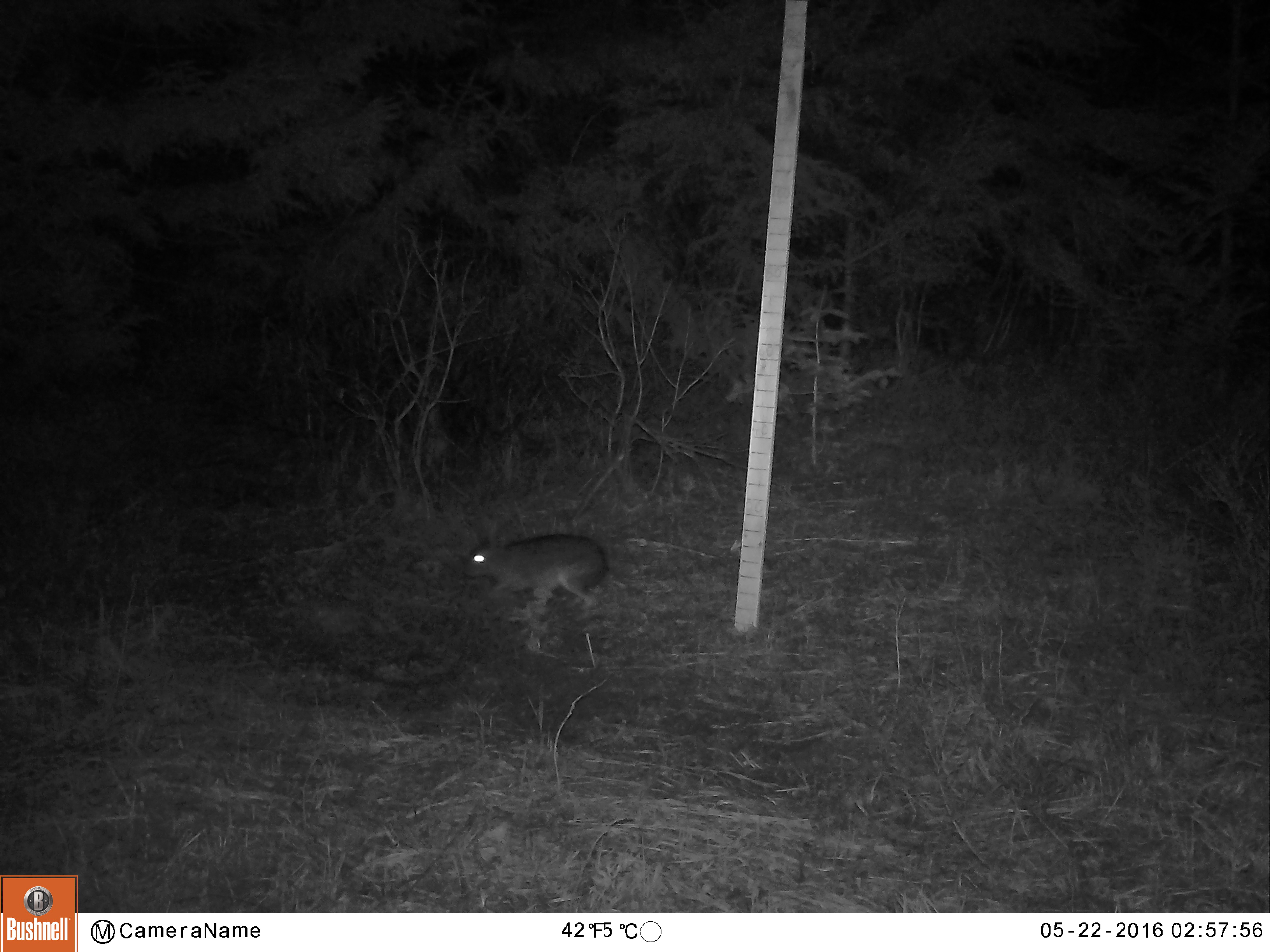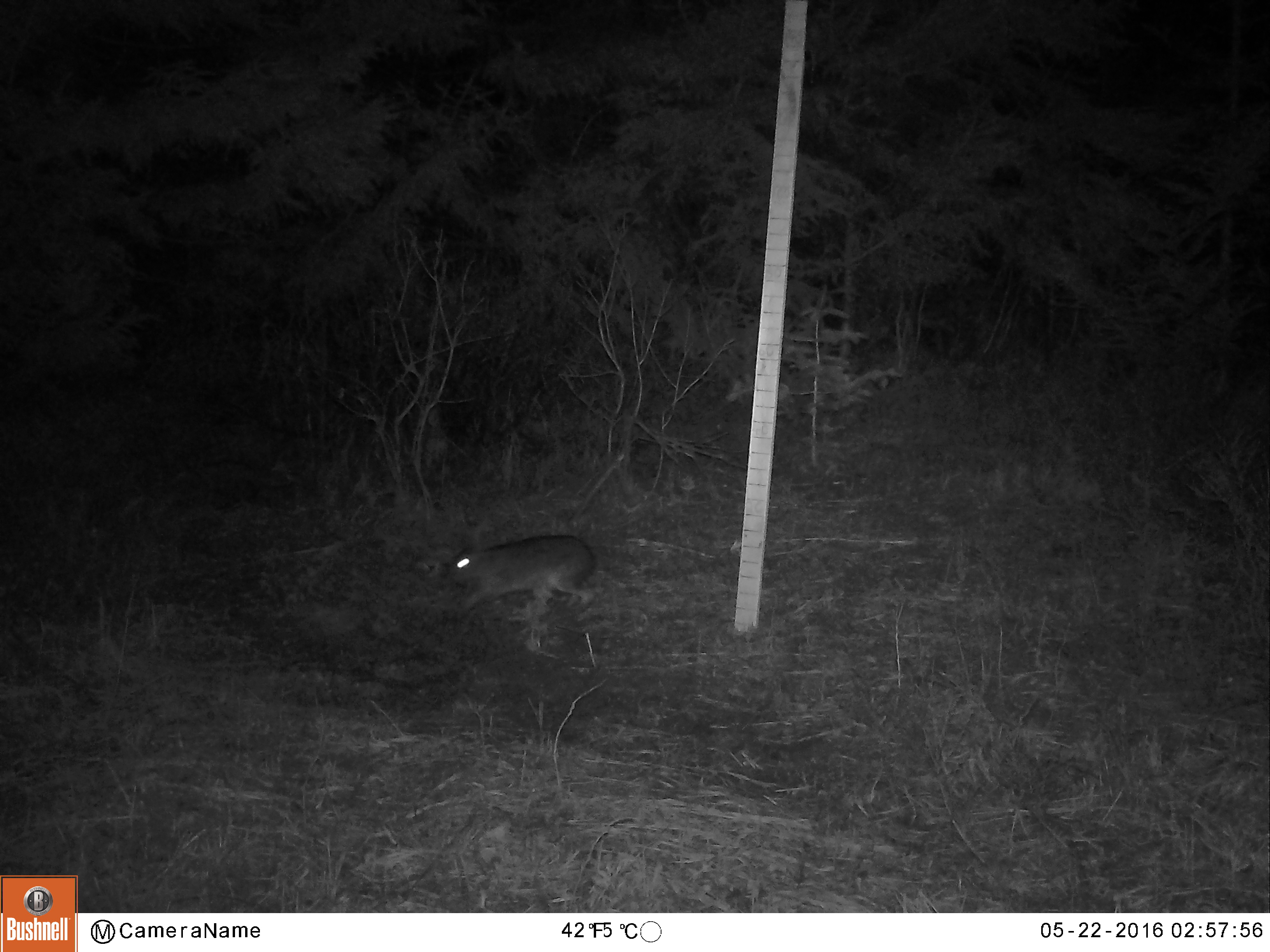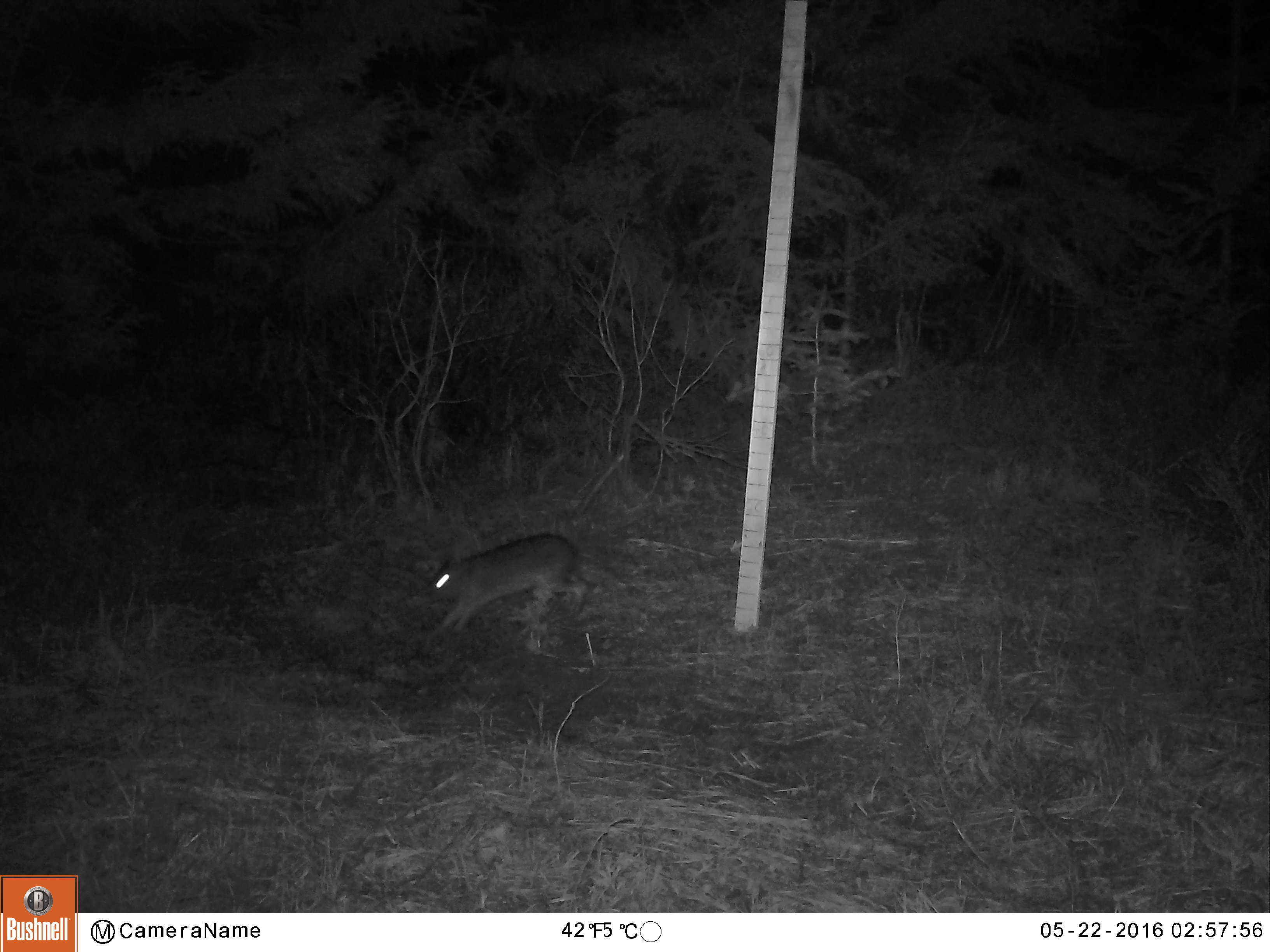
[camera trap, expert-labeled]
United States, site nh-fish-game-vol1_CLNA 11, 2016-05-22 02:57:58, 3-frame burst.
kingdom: Animalia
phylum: Chordata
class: Mammalia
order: Lagomorpha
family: Leporidae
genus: Lepus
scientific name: Lepus americanus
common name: snowshoe hare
Snowshoe hare (Lepus americanus).